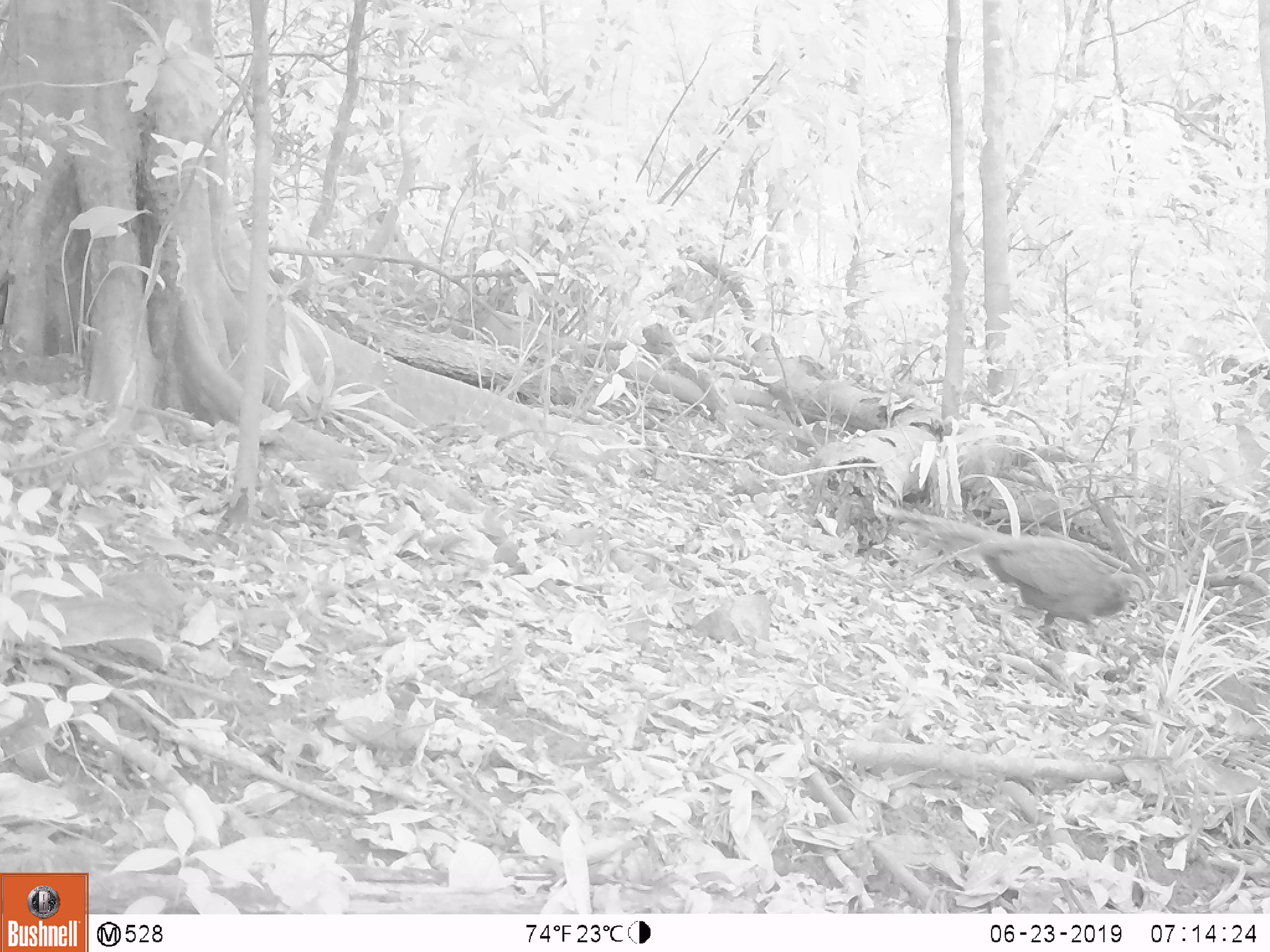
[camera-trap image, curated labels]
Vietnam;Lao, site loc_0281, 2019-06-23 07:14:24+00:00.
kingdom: Animalia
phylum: Chordata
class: Aves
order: Galliformes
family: Phasianidae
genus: Polyplectron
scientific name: Polyplectron bicalcaratum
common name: gray peacock-pheasant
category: grey peacock pheasant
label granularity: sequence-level